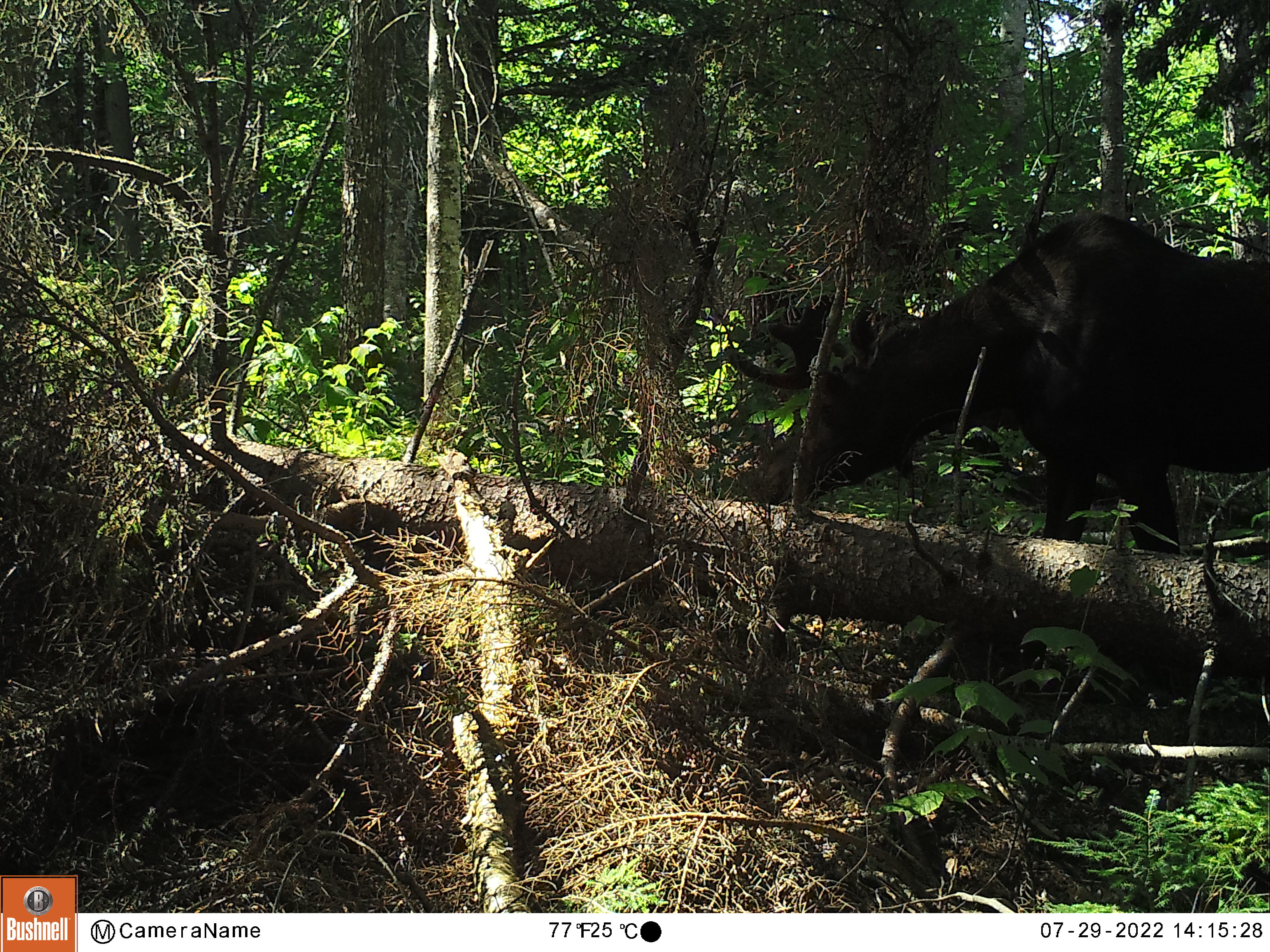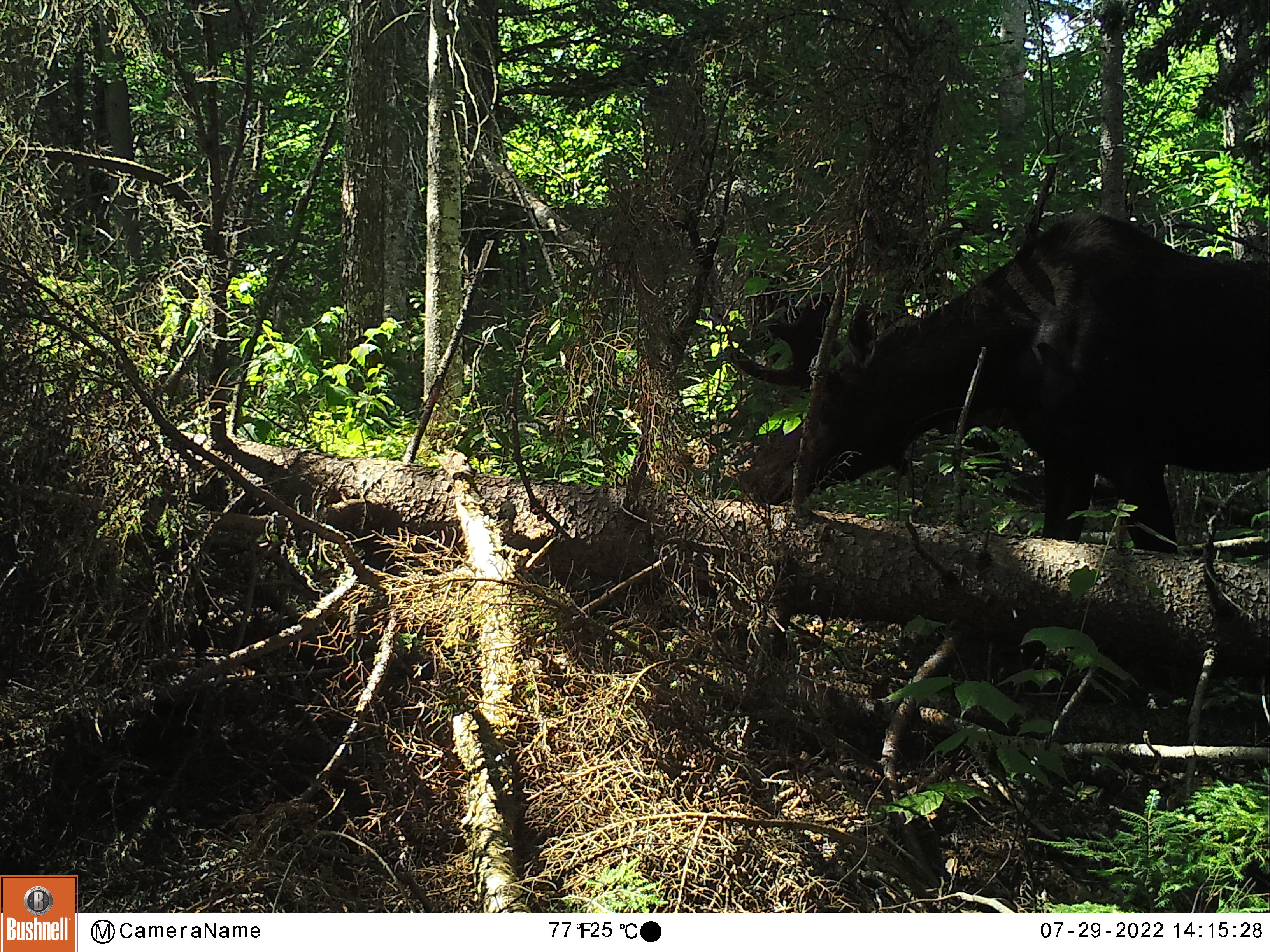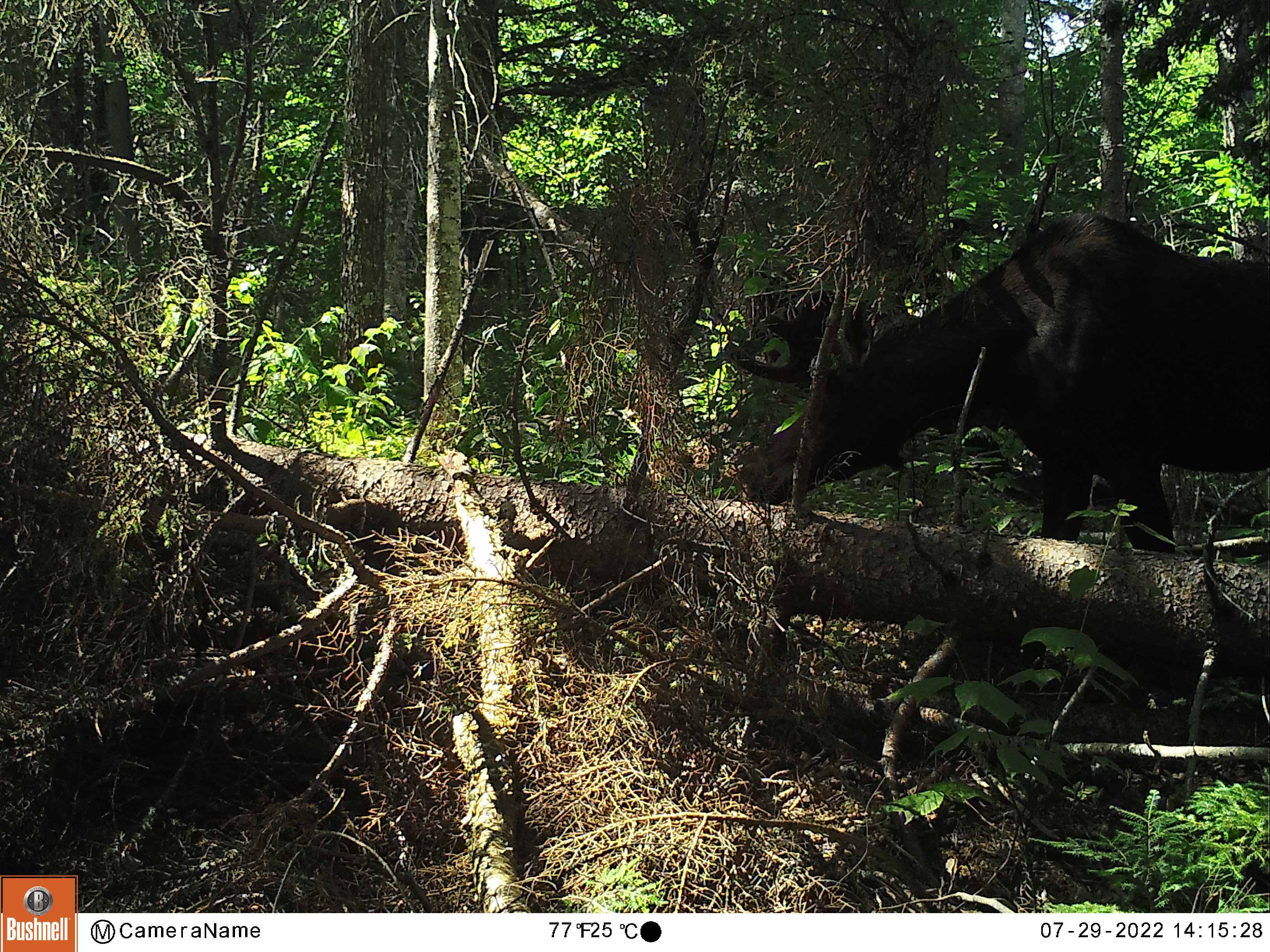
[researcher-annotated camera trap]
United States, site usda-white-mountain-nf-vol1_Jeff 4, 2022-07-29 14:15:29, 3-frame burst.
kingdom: Animalia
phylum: Chordata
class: Mammalia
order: Artiodactyla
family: Cervidae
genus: Alces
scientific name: Alces alces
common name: moose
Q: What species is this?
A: Moose (Alces alces).